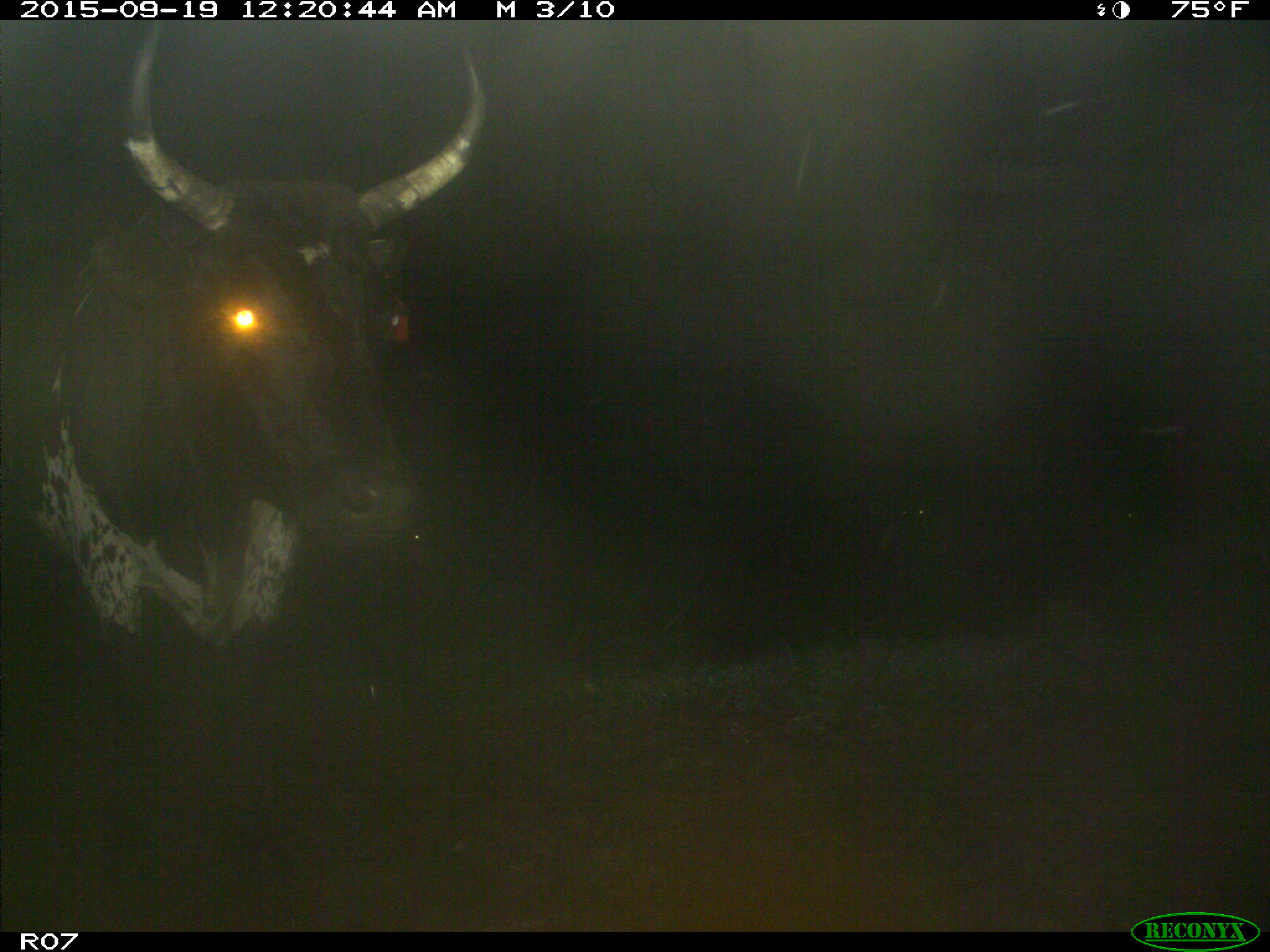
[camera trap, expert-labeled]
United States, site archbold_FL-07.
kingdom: Animalia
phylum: Chordata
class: Mammalia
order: Artiodactyla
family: Bovidae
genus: Bos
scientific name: Bos taurus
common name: domestic cow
Bos taurus (domestic cow).